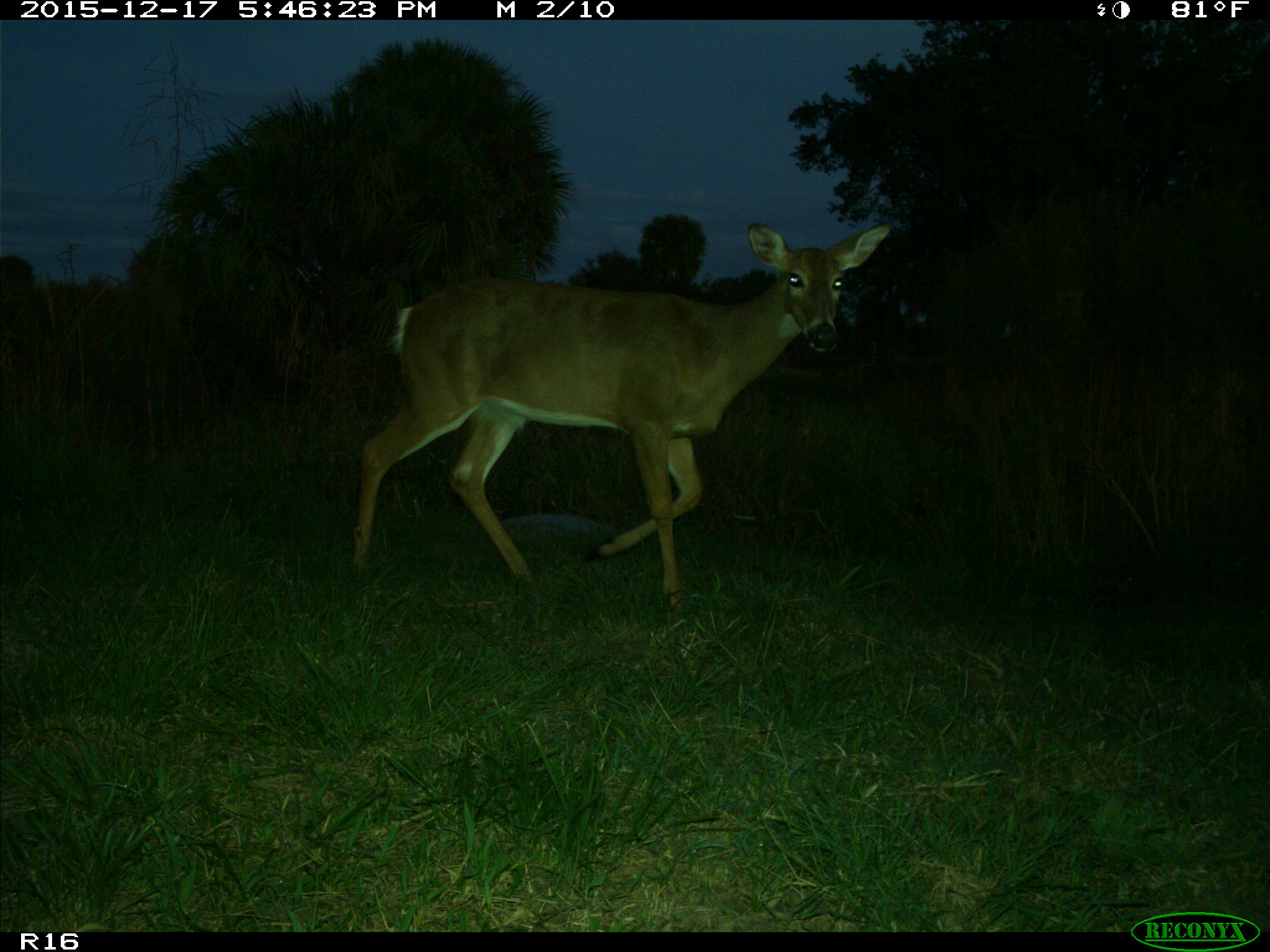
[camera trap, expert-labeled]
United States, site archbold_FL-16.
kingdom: Animalia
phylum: Chordata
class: Mammalia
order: Artiodactyla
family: Cervidae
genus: Odocoileus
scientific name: Odocoileus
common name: deer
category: unidentified deer